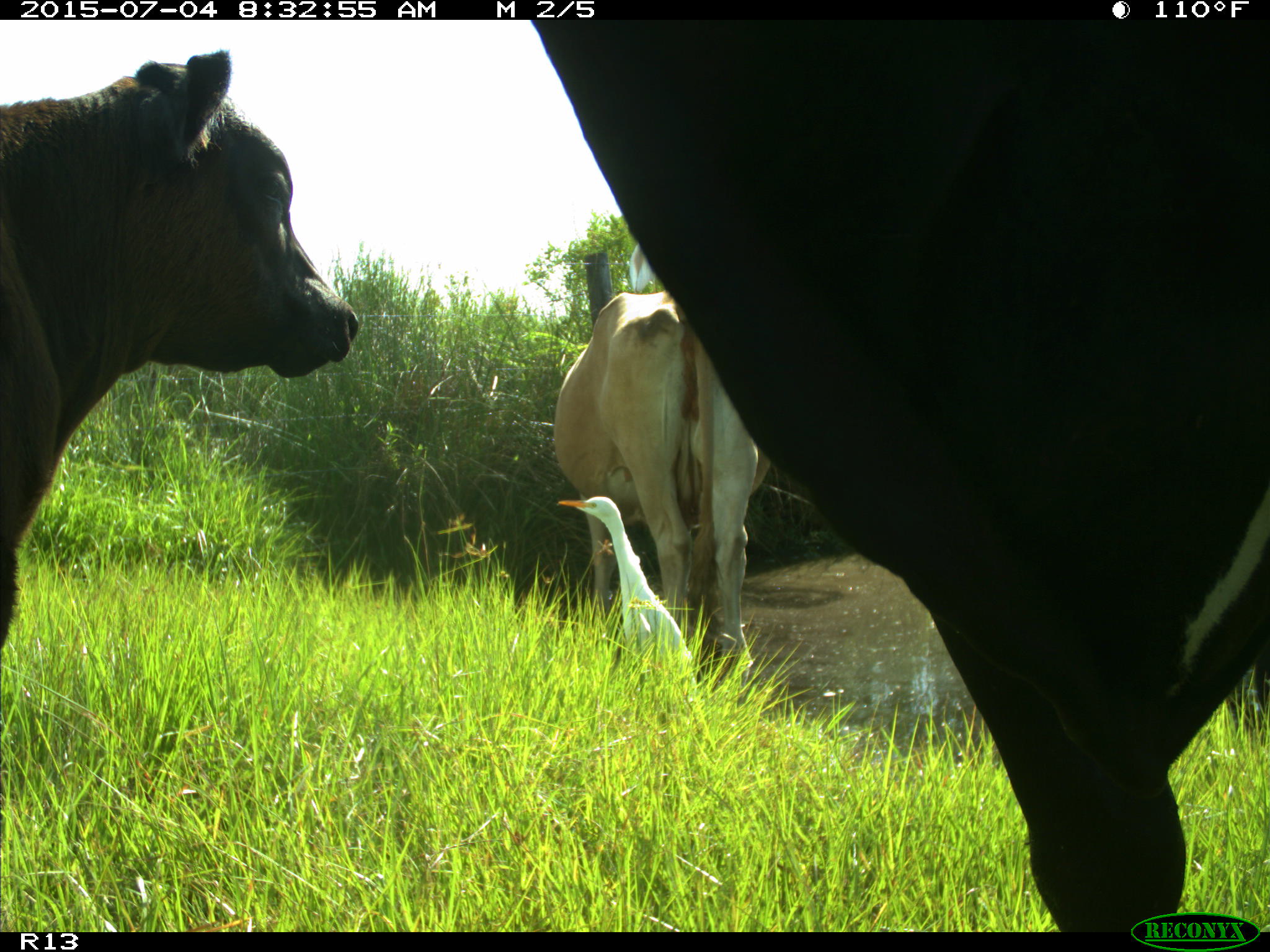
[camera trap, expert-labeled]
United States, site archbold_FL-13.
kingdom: Animalia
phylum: Chordata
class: Mammalia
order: Artiodactyla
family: Bovidae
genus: Bos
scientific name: Bos taurus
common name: domestic cow